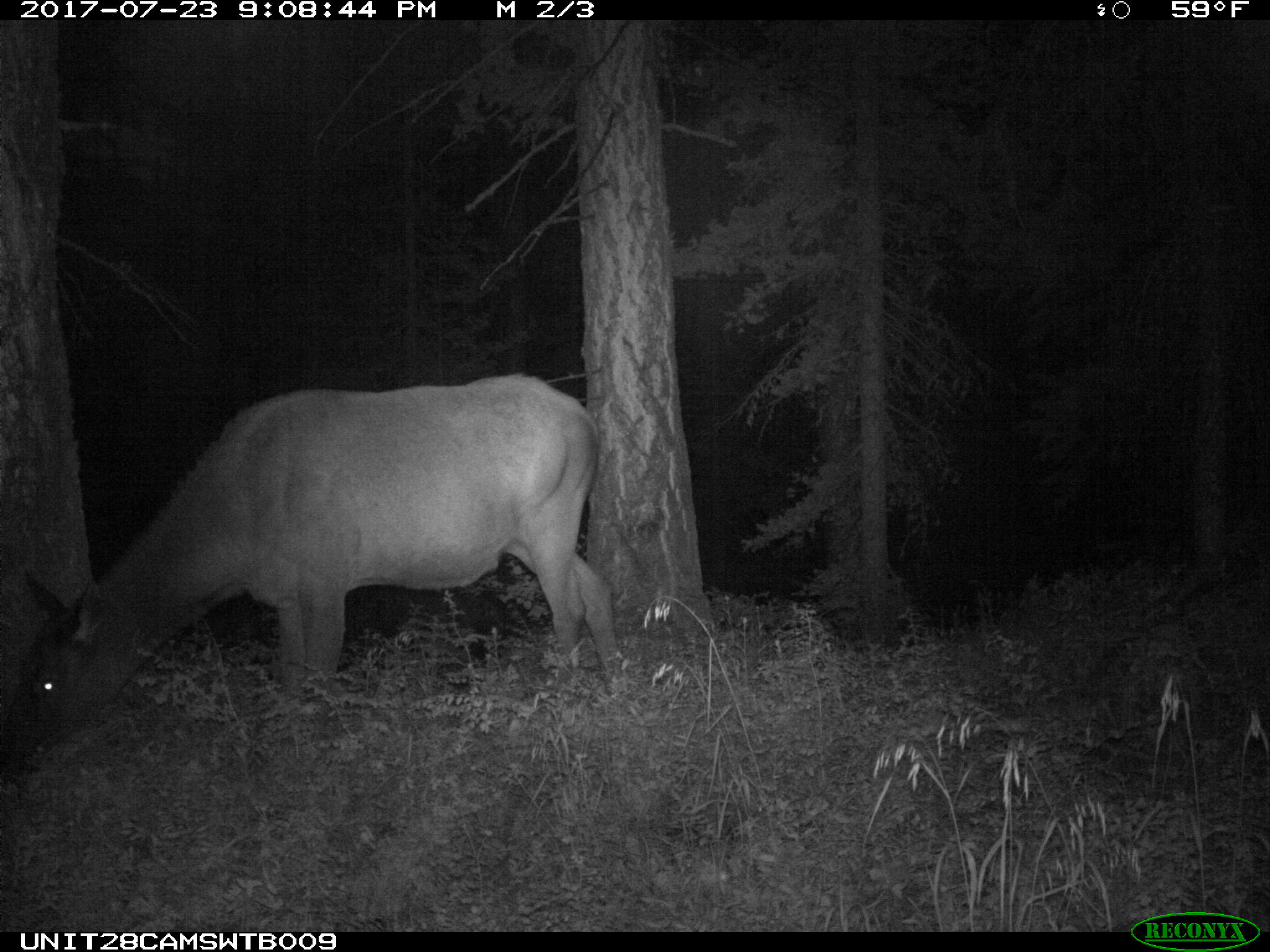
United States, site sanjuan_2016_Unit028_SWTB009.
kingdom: Animalia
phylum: Chordata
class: Mammalia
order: Artiodactyla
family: Cervidae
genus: Cervus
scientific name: Cervus elaphus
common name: red deer